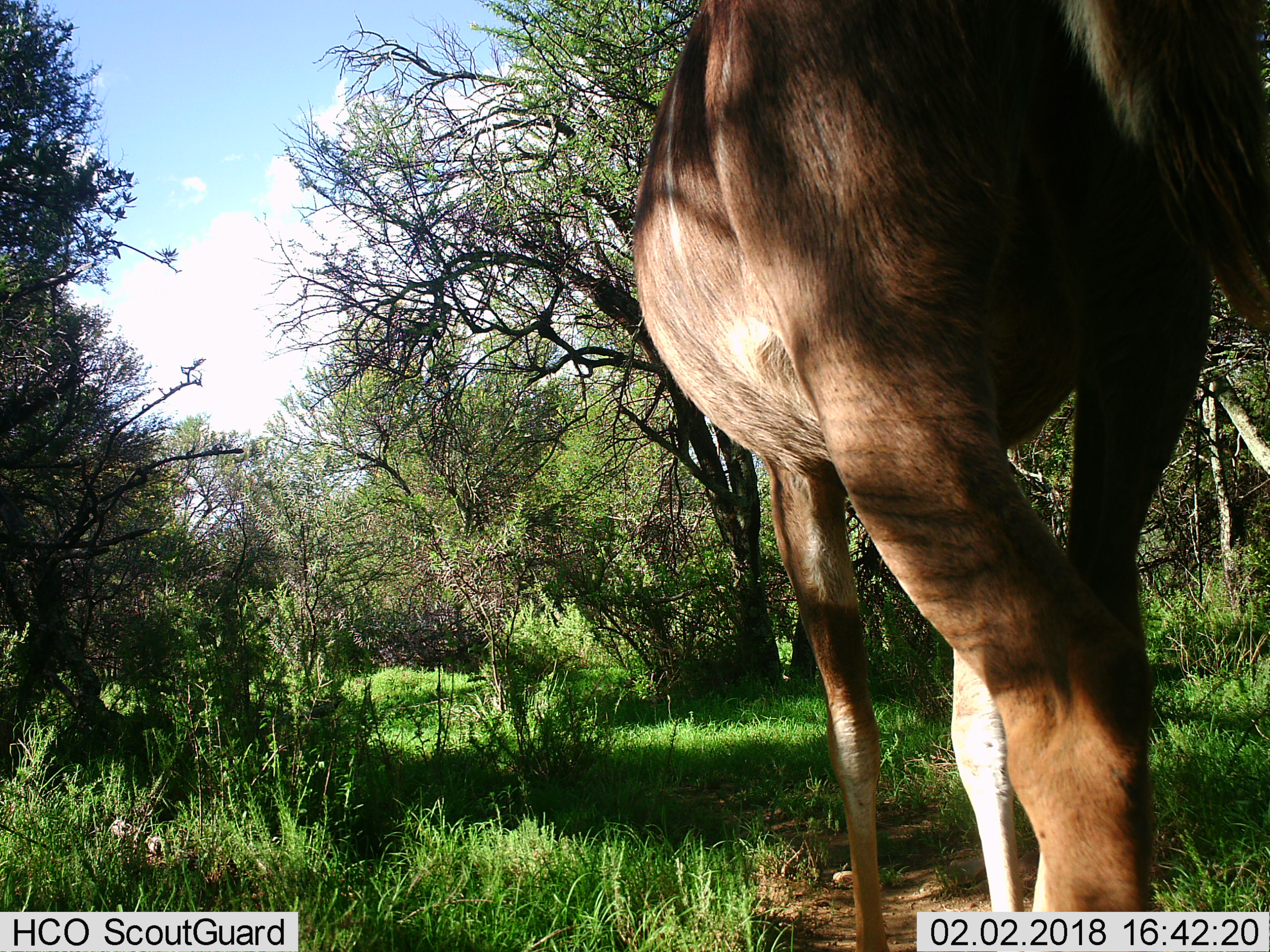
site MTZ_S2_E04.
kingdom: Animalia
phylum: Chordata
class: Mammalia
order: Artiodactyla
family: Bovidae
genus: Tragelaphus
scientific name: Tragelaphus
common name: kudu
Kudu (Tragelaphus), count 1. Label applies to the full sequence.